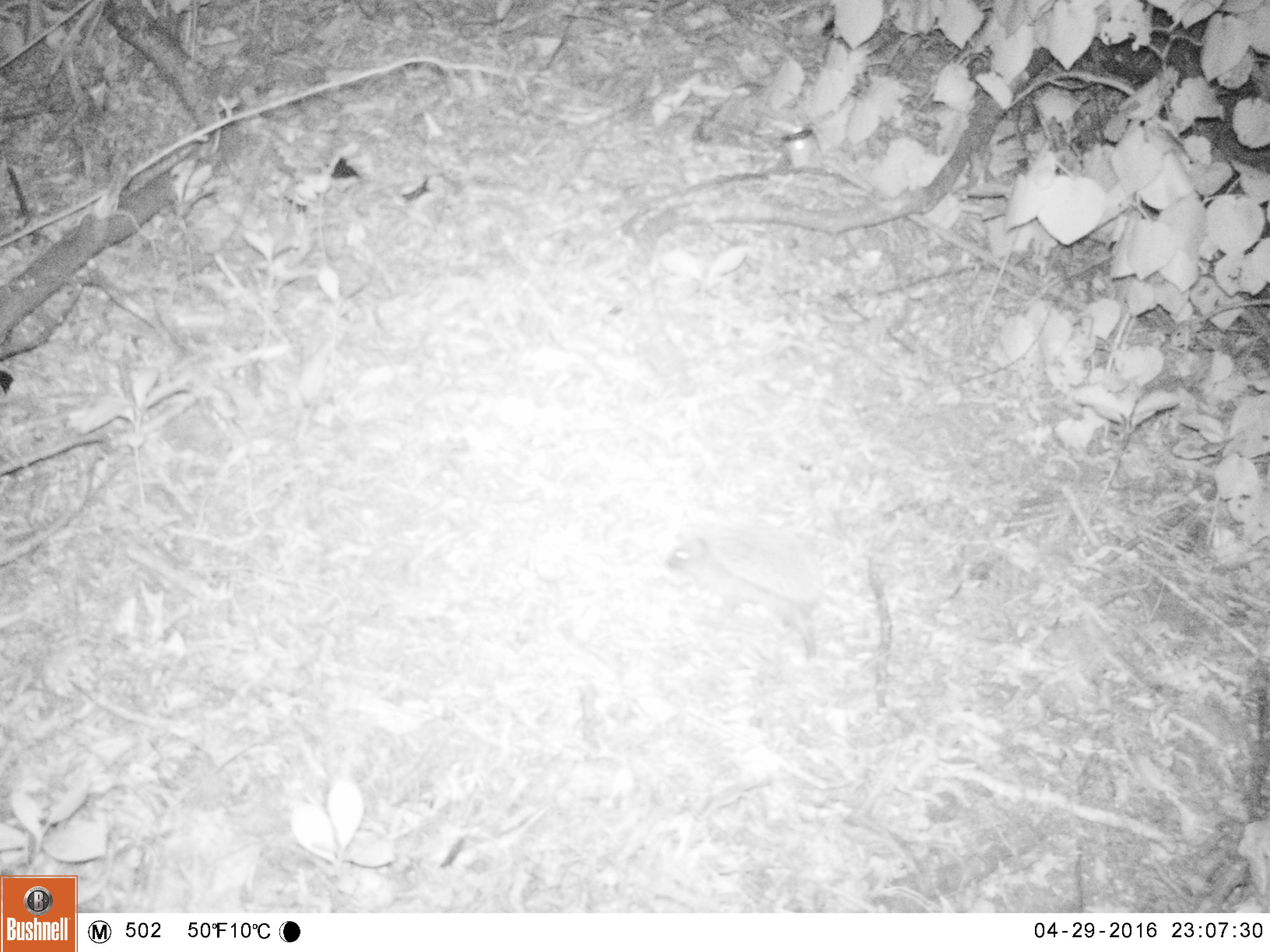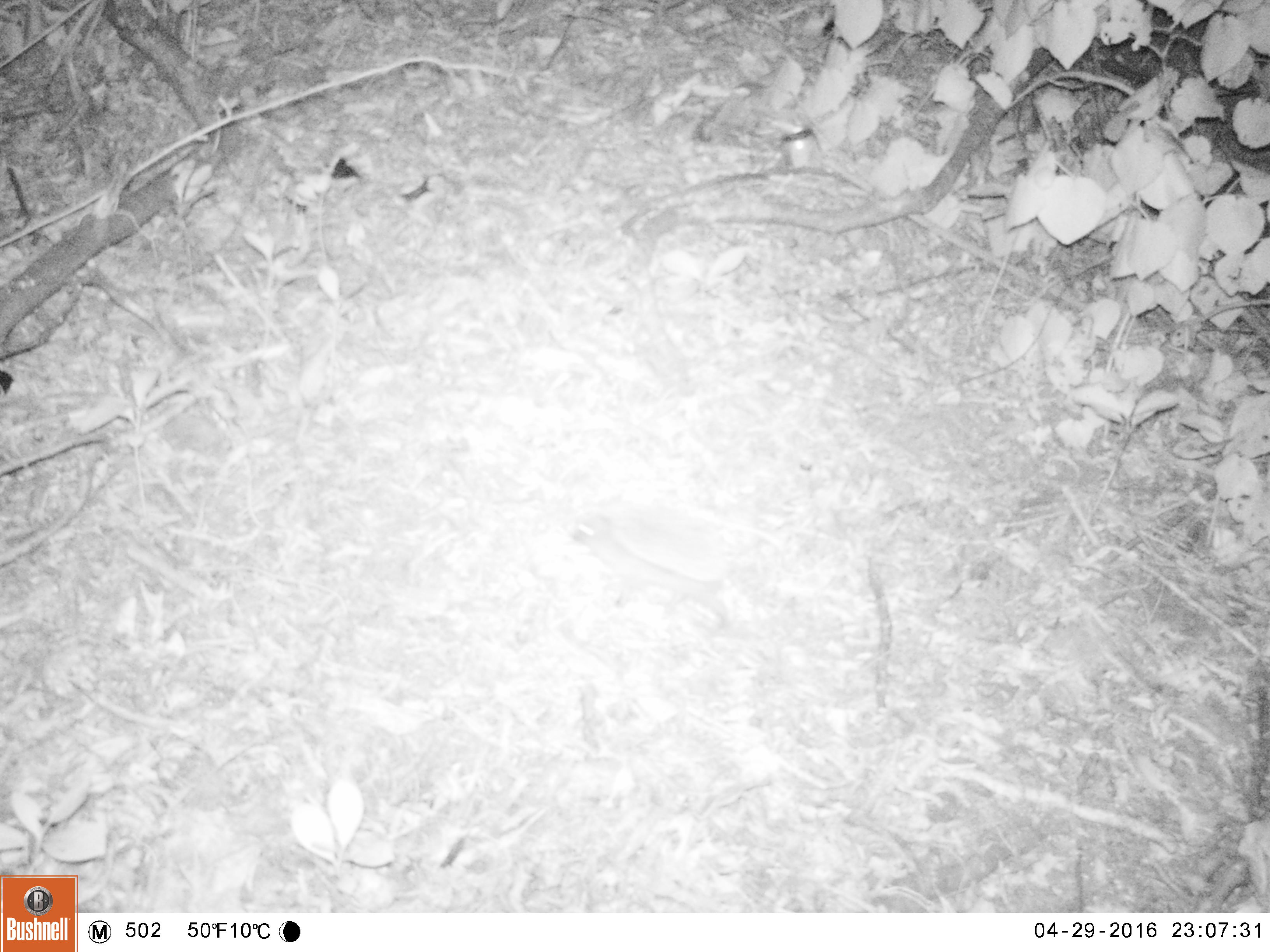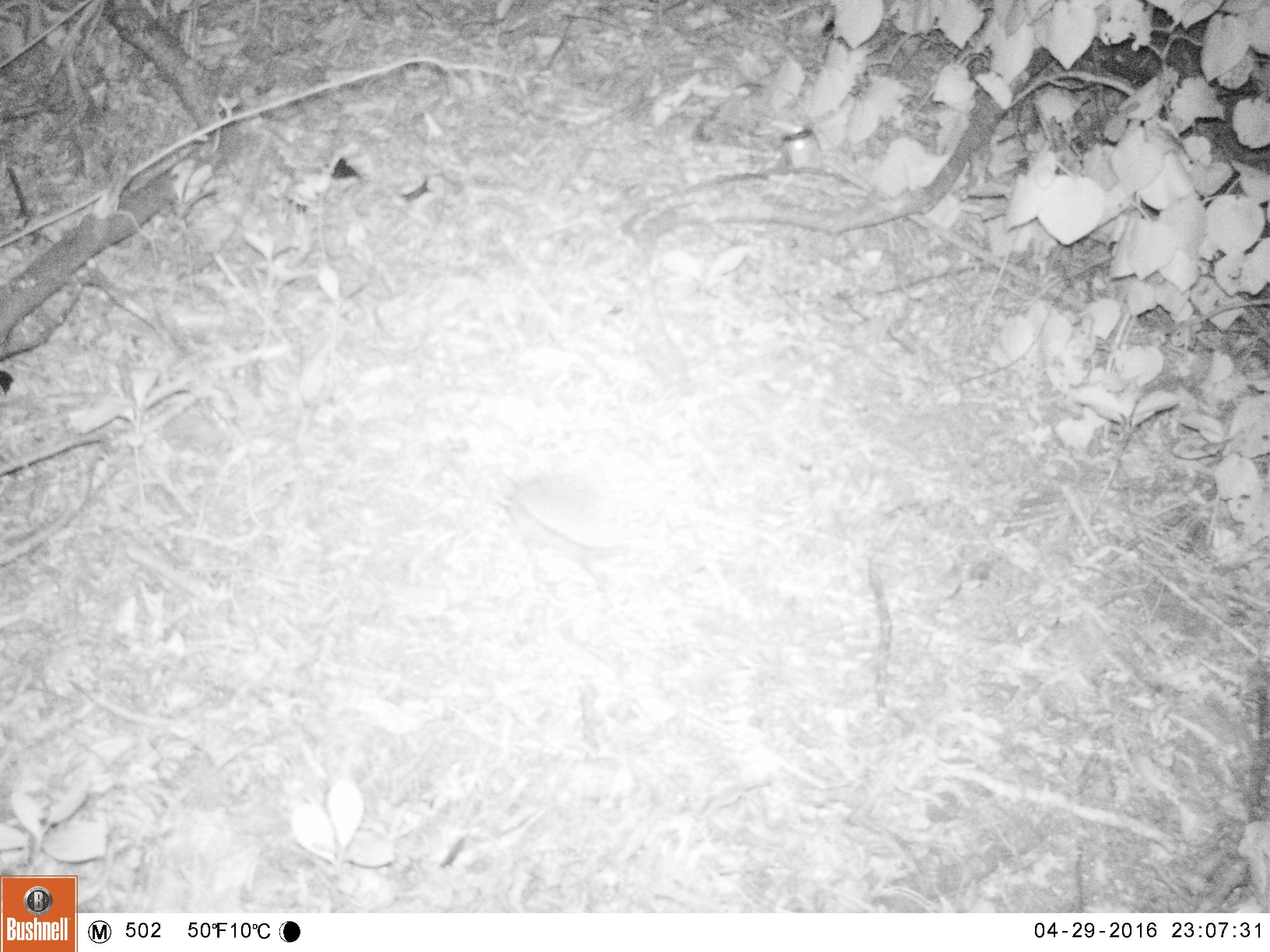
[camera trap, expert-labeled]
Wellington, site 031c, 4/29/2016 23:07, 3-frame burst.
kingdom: Animalia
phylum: Chordata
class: Mammalia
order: Eulipotyphla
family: Erinaceidae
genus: Erinaceus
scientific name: Erinaceus europaeus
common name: hedgehog